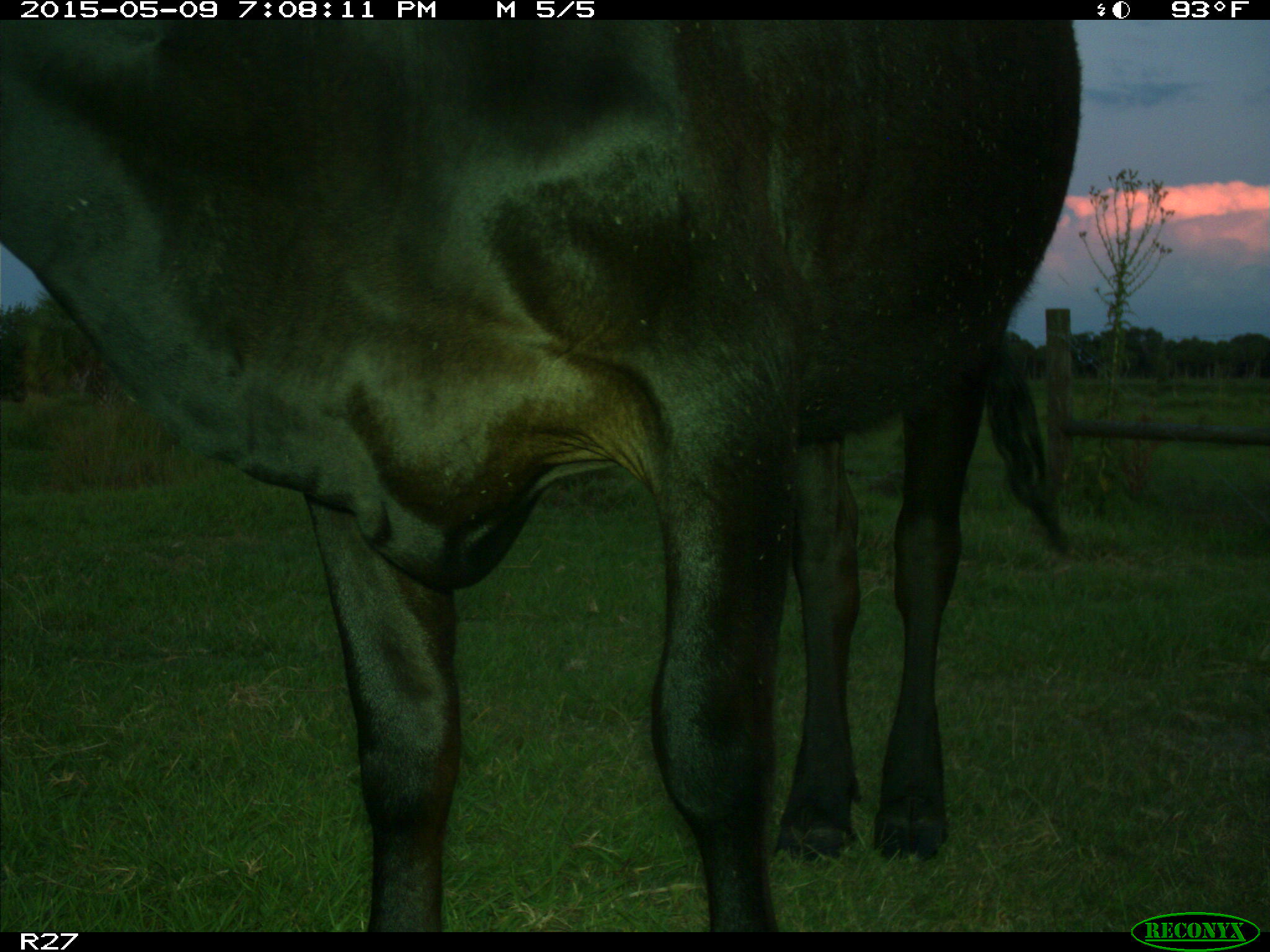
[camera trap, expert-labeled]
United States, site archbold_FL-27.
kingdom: Animalia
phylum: Chordata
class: Mammalia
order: Artiodactyla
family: Bovidae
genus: Bos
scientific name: Bos taurus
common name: domestic cow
Bos taurus (domestic cow).